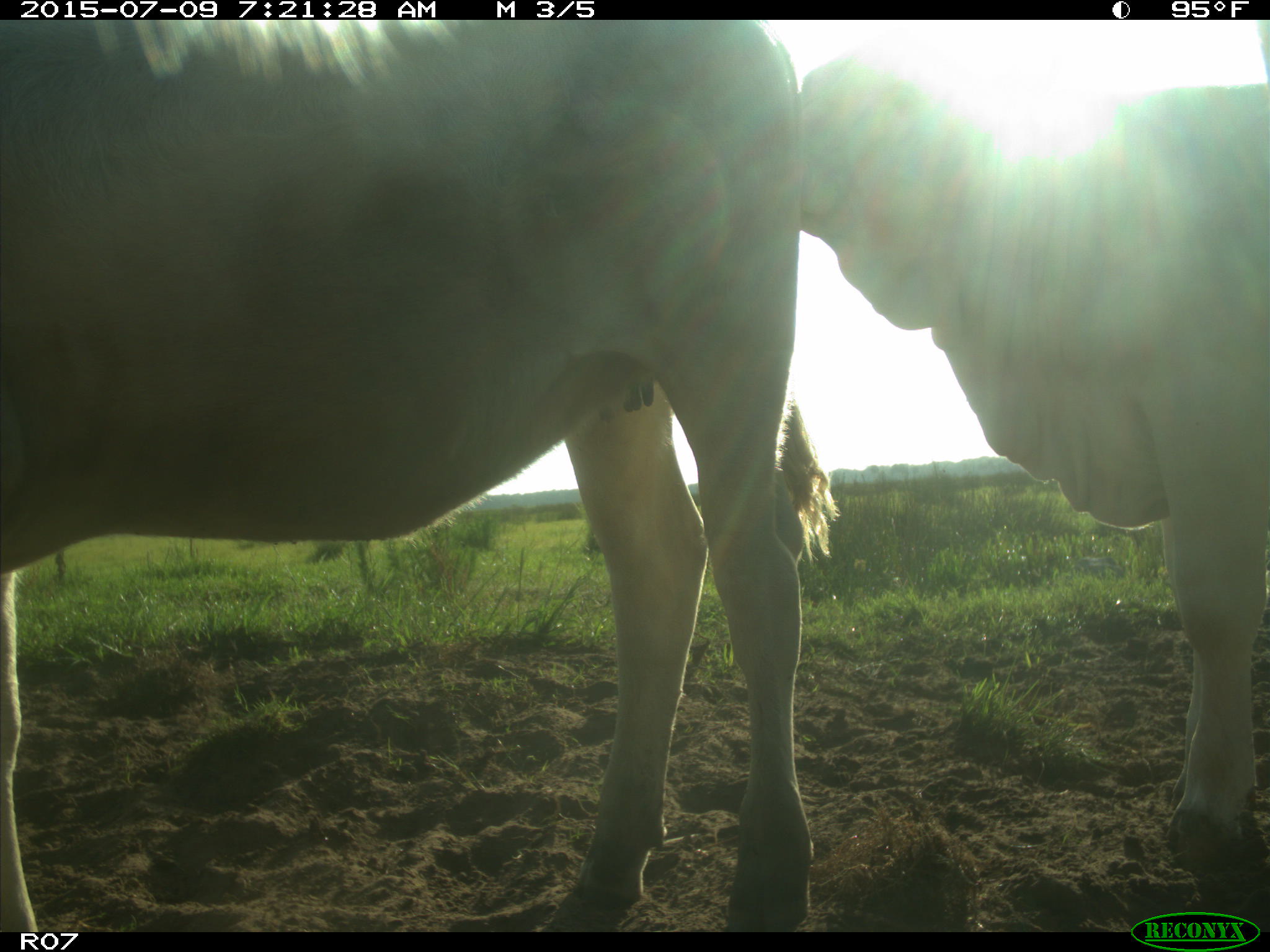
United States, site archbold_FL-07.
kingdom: Animalia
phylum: Chordata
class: Mammalia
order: Artiodactyla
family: Bovidae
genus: Bos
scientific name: Bos taurus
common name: domestic cow